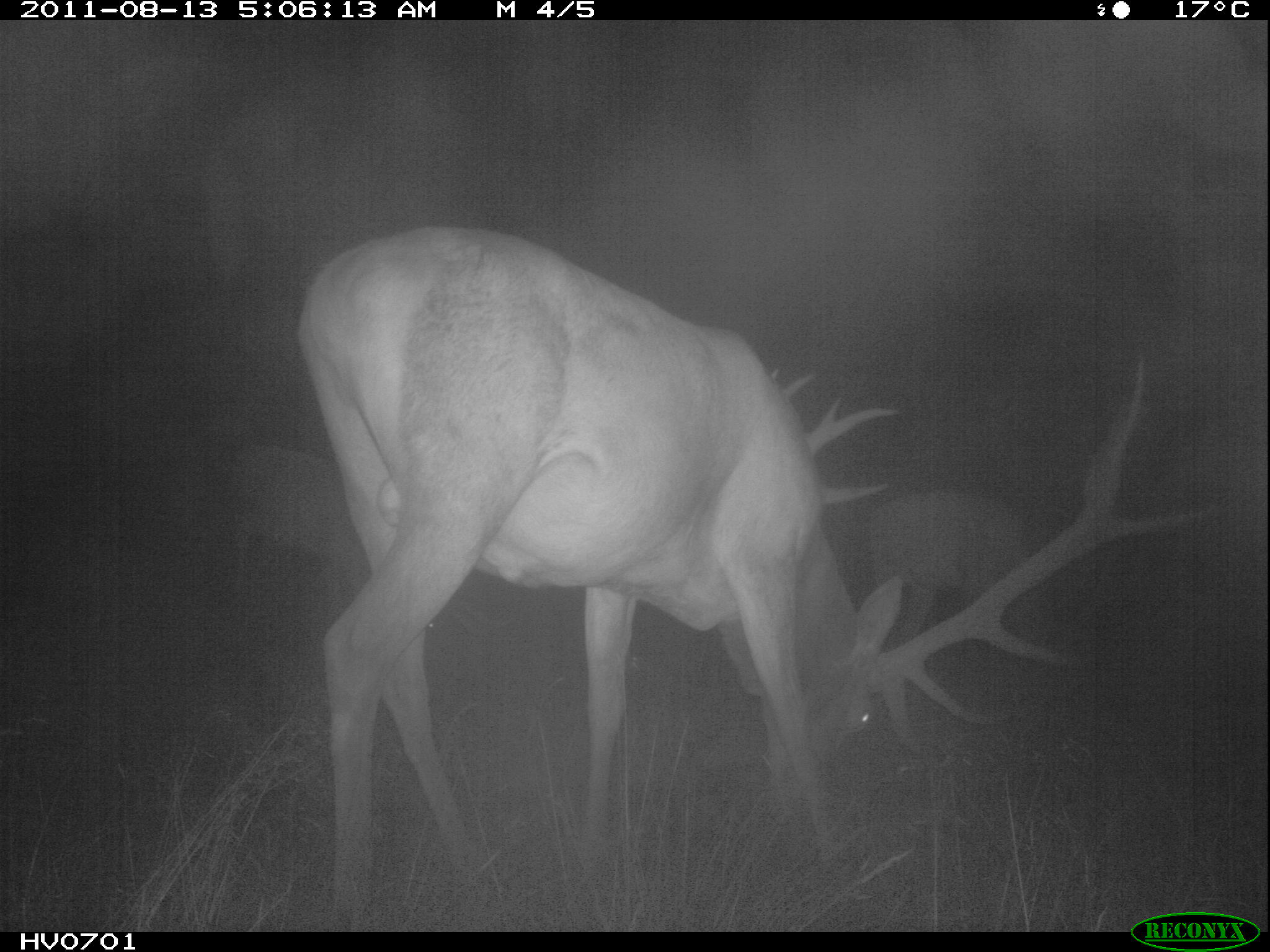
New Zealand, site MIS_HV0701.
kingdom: Animalia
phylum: Chordata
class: Mammalia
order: Artiodactyla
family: Cervidae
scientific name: Cervidae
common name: deer